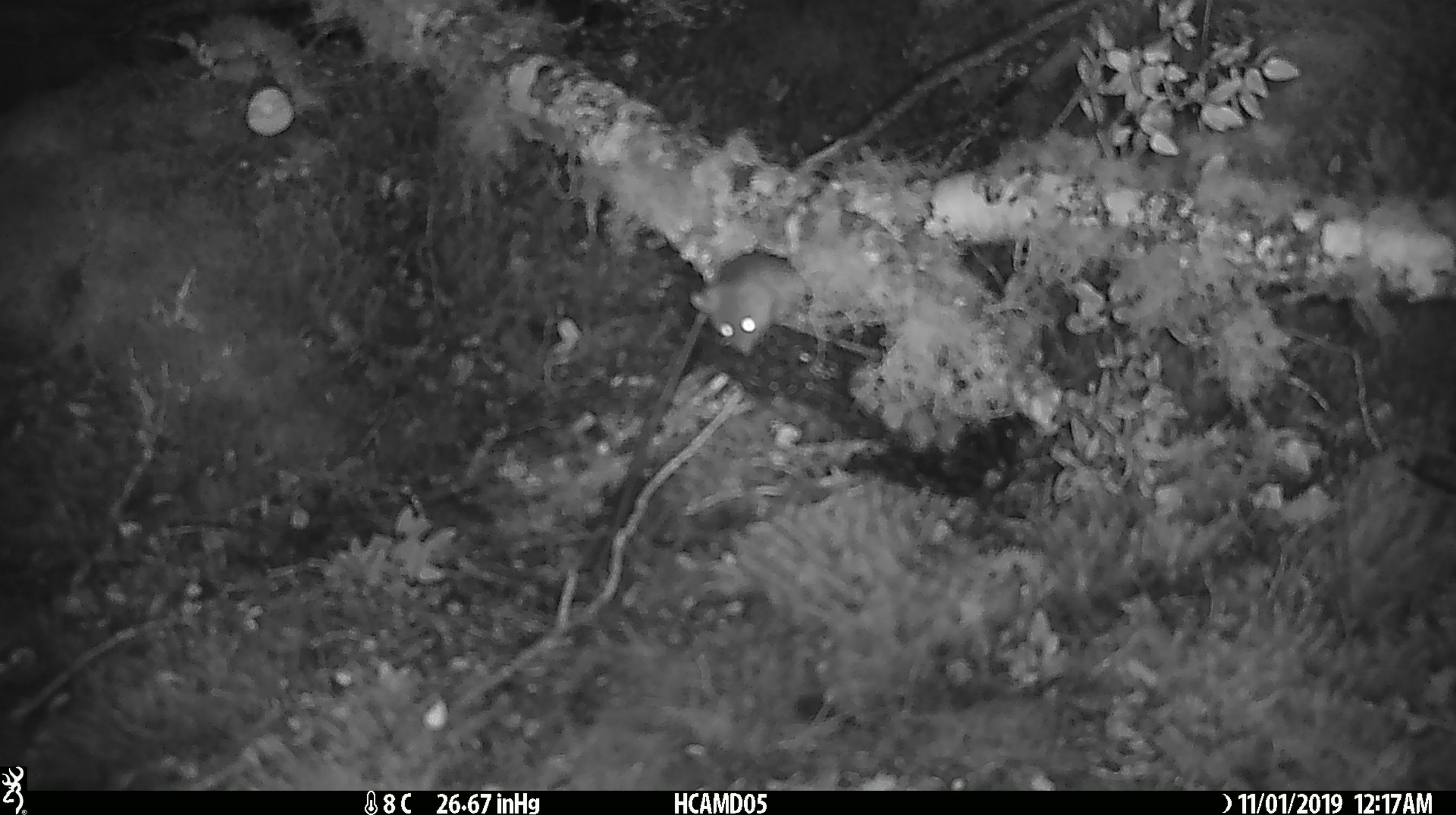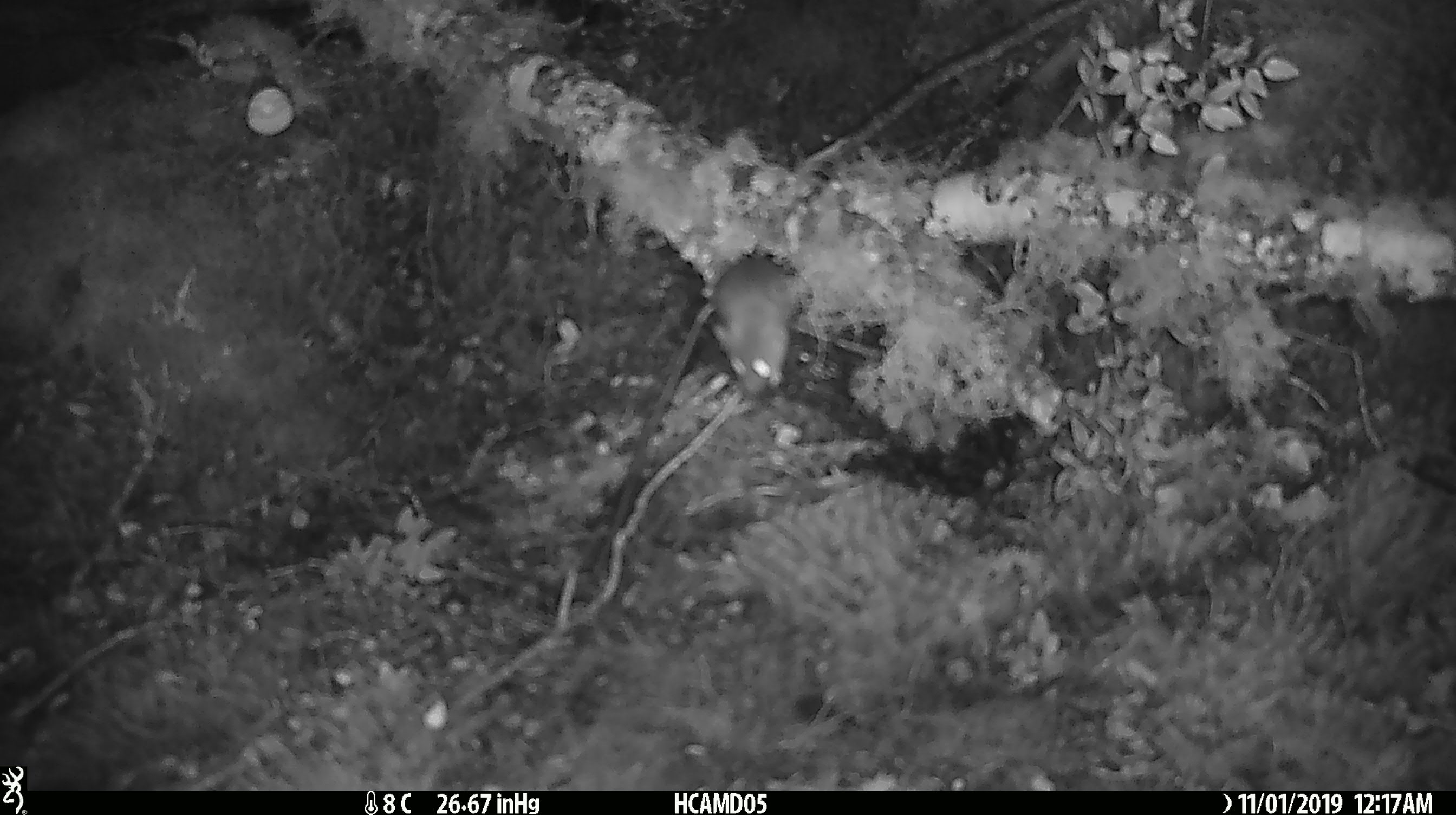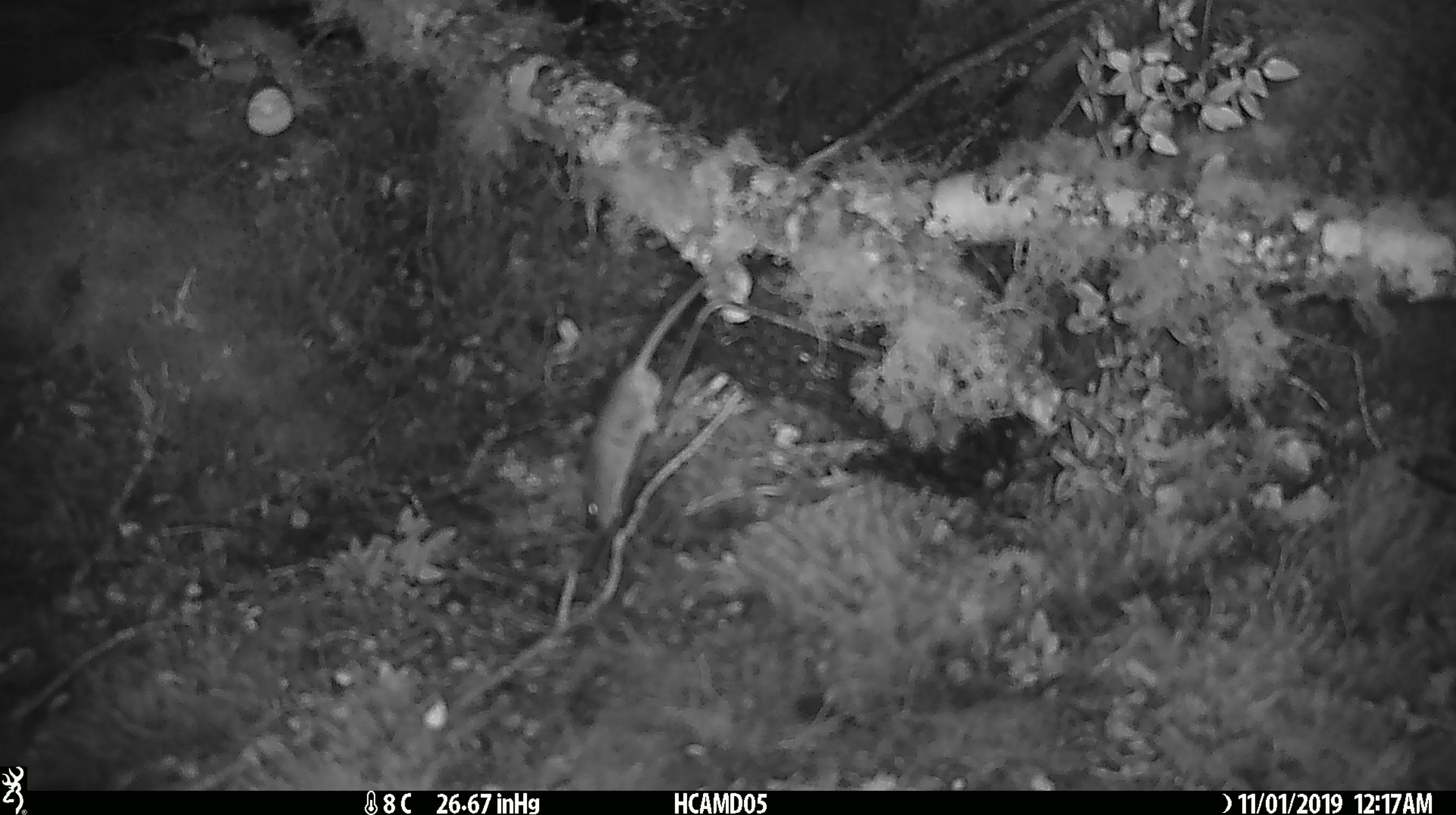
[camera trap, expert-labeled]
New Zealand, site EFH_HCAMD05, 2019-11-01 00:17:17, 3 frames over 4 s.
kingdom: Animalia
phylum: Chordata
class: Mammalia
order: Rodentia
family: Muridae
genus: Mus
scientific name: Mus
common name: mouse